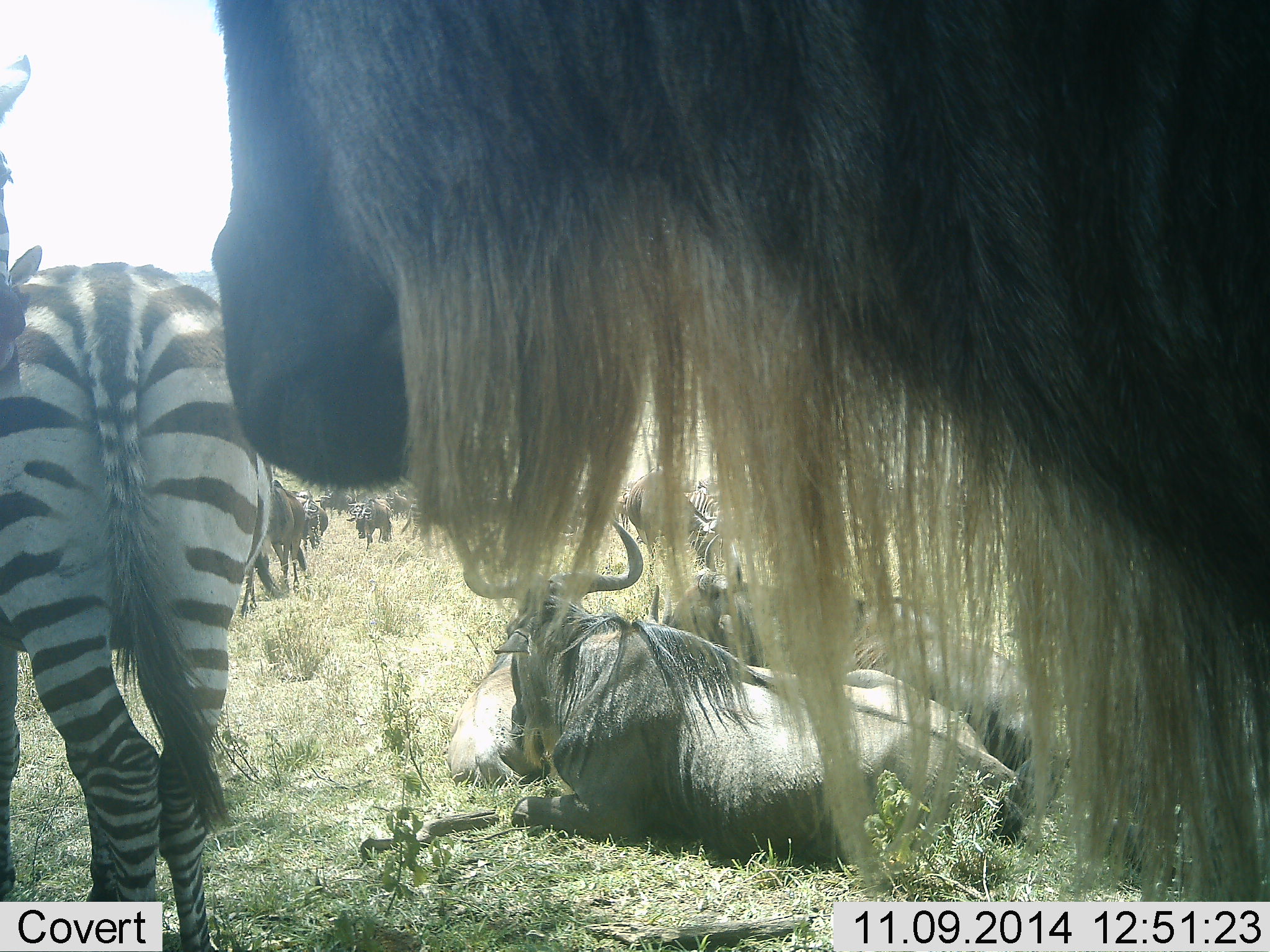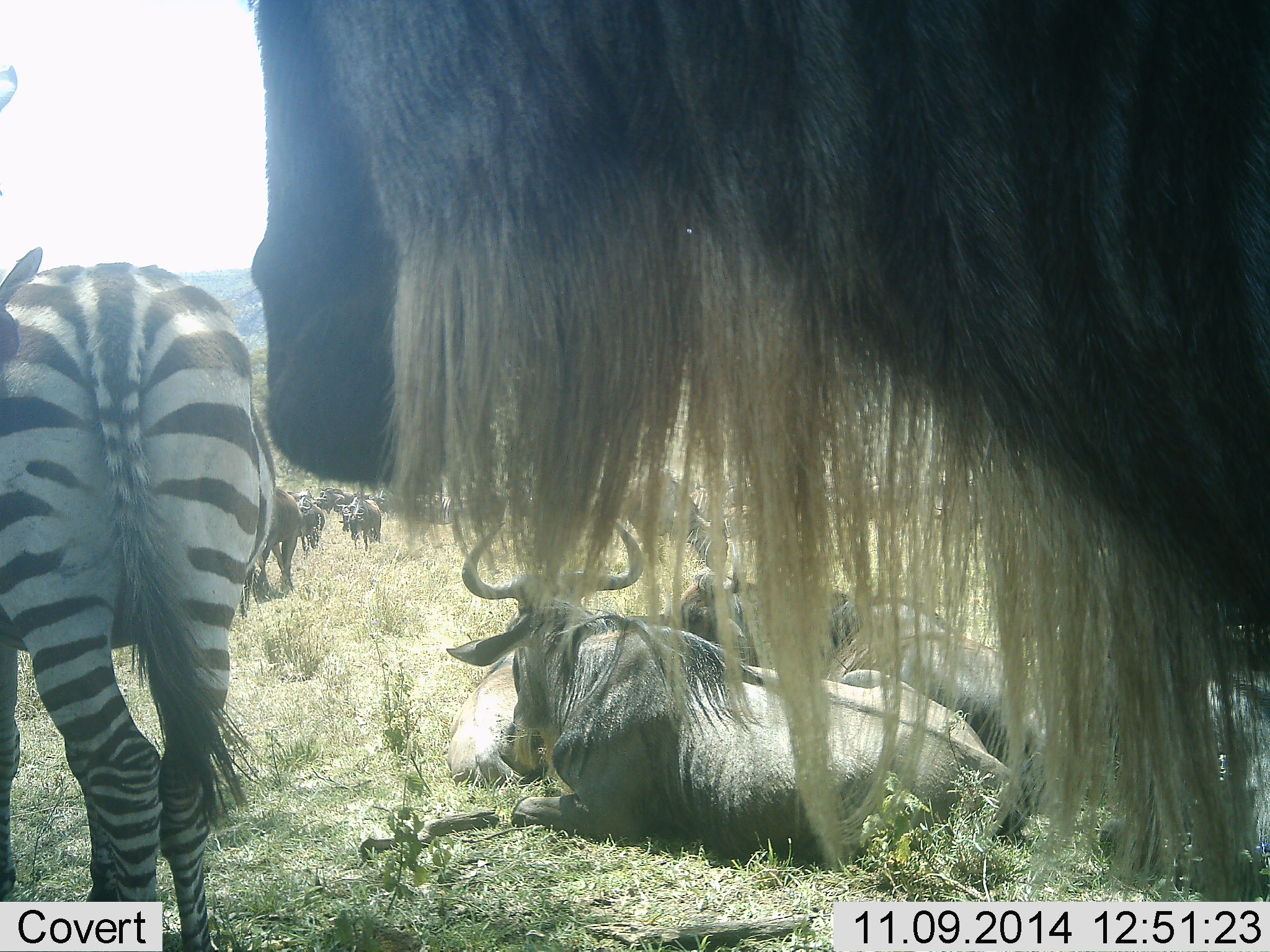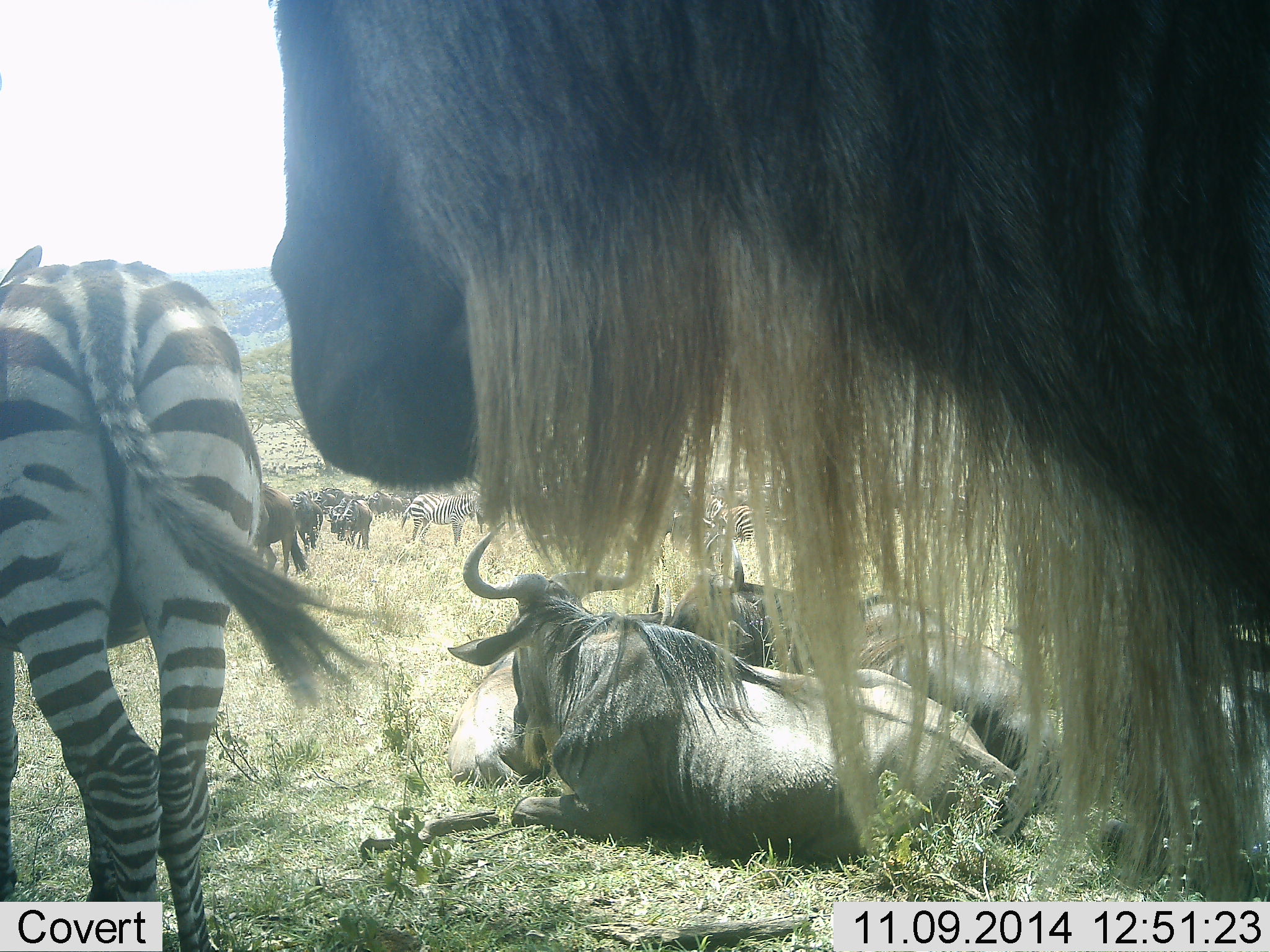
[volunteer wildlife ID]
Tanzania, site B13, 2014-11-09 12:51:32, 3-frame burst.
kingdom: Animalia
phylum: Chordata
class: Mammalia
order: Artiodactyla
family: Bovidae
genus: Connochaetes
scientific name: Connochaetes taurinus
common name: blue wildebeest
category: wildebeest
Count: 11-50.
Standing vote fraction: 80%.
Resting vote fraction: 90%.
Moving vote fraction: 20%.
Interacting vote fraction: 10%.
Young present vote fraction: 0%.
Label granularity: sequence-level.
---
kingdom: Animalia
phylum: Chordata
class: Mammalia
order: Perissodactyla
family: Equidae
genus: Equus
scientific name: Equus quagga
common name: plains zebra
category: zebra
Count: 2.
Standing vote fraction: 90%.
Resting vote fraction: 0%.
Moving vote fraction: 10%.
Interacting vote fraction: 10%.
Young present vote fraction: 0%.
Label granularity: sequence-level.